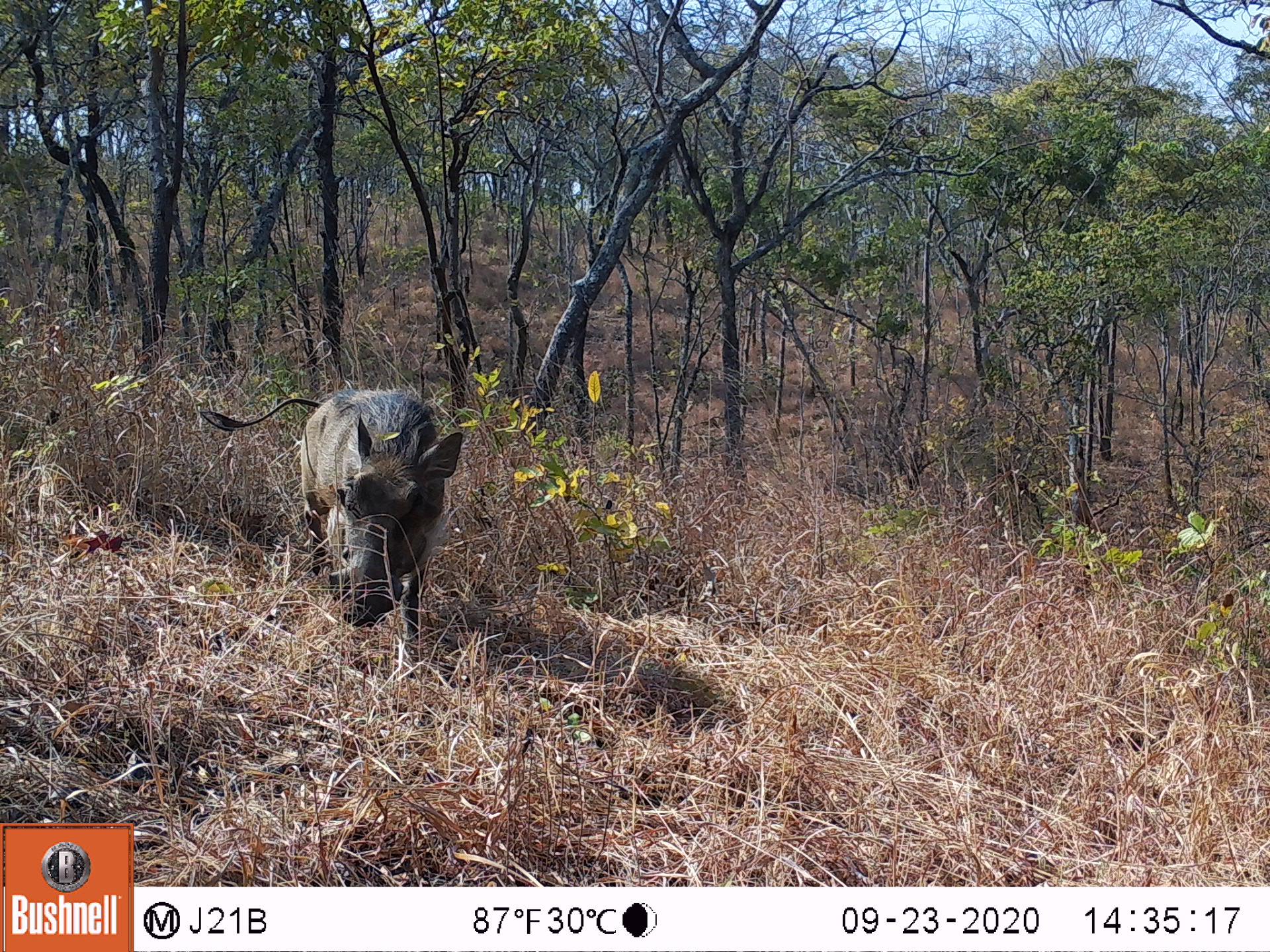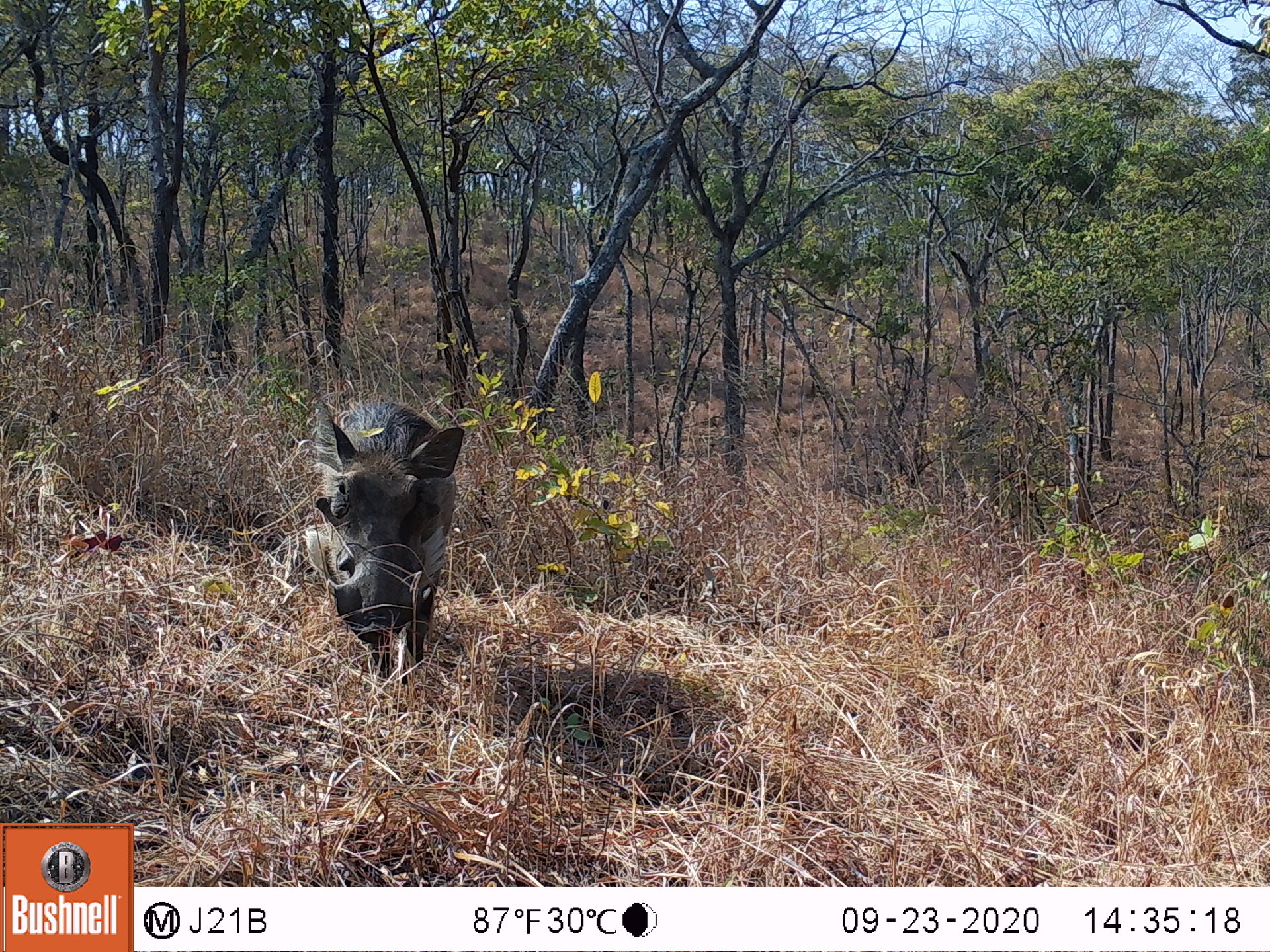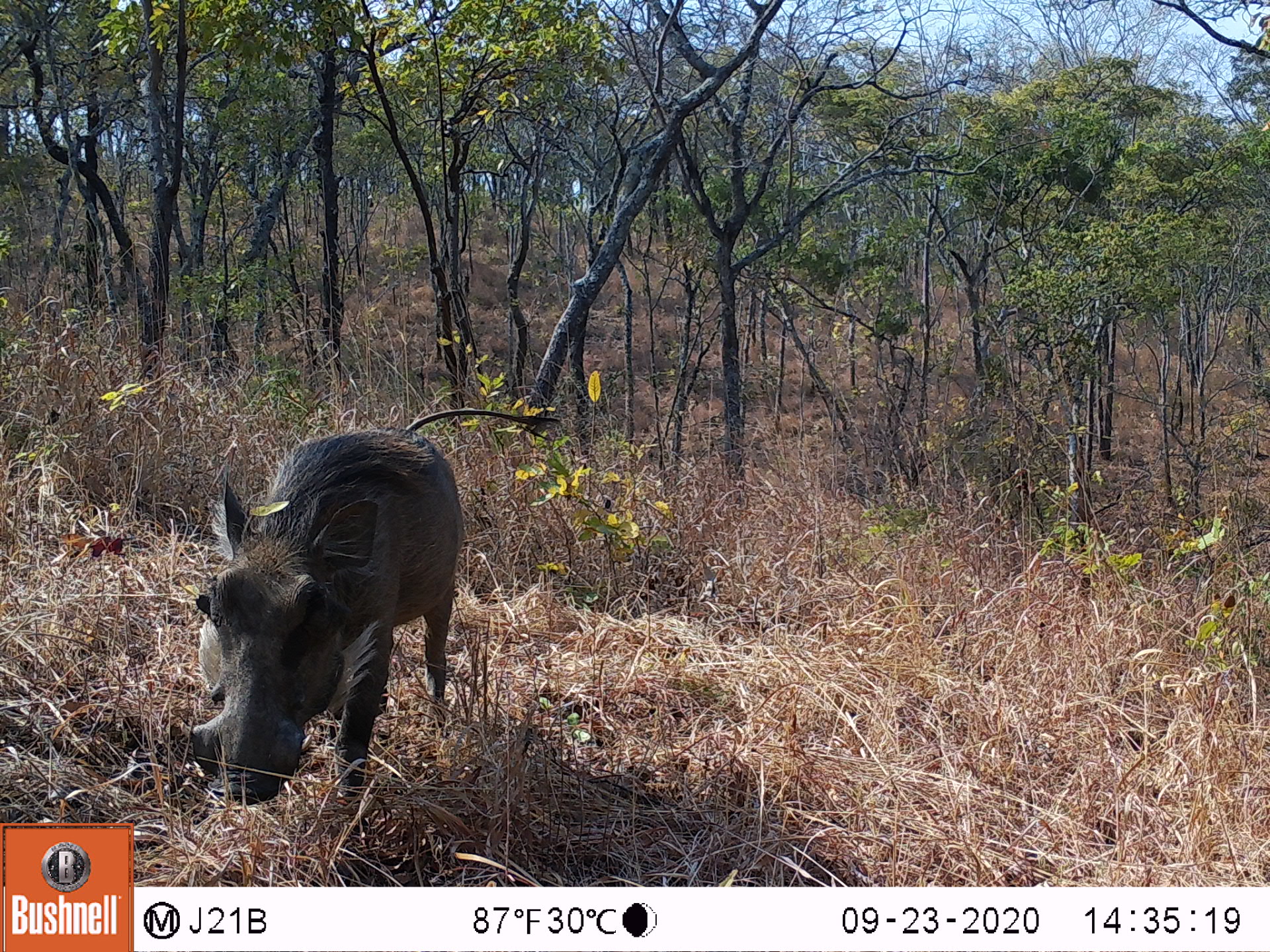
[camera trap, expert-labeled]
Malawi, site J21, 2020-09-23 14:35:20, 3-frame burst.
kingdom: Animalia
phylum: Chordata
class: Mammalia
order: Artiodactyla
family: Suidae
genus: Phacochoerus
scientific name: Phacochoerus africanus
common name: common warthog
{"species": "common warthog (Phacochoerus africanus)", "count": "1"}